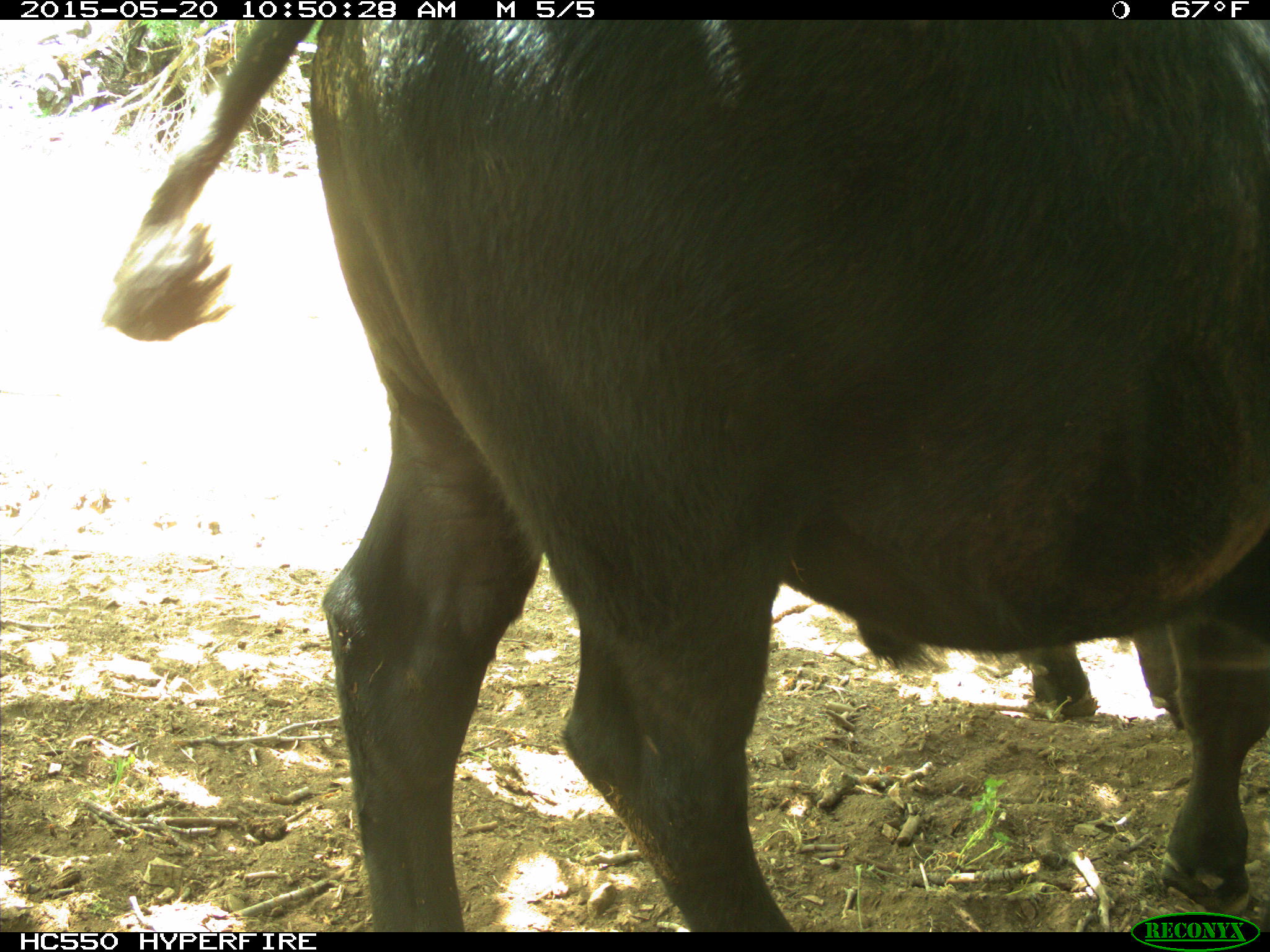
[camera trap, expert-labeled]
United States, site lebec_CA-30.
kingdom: Animalia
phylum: Chordata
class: Mammalia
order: Artiodactyla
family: Bovidae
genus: Bos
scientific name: Bos taurus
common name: domestic cow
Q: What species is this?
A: Bos taurus (domestic cow).